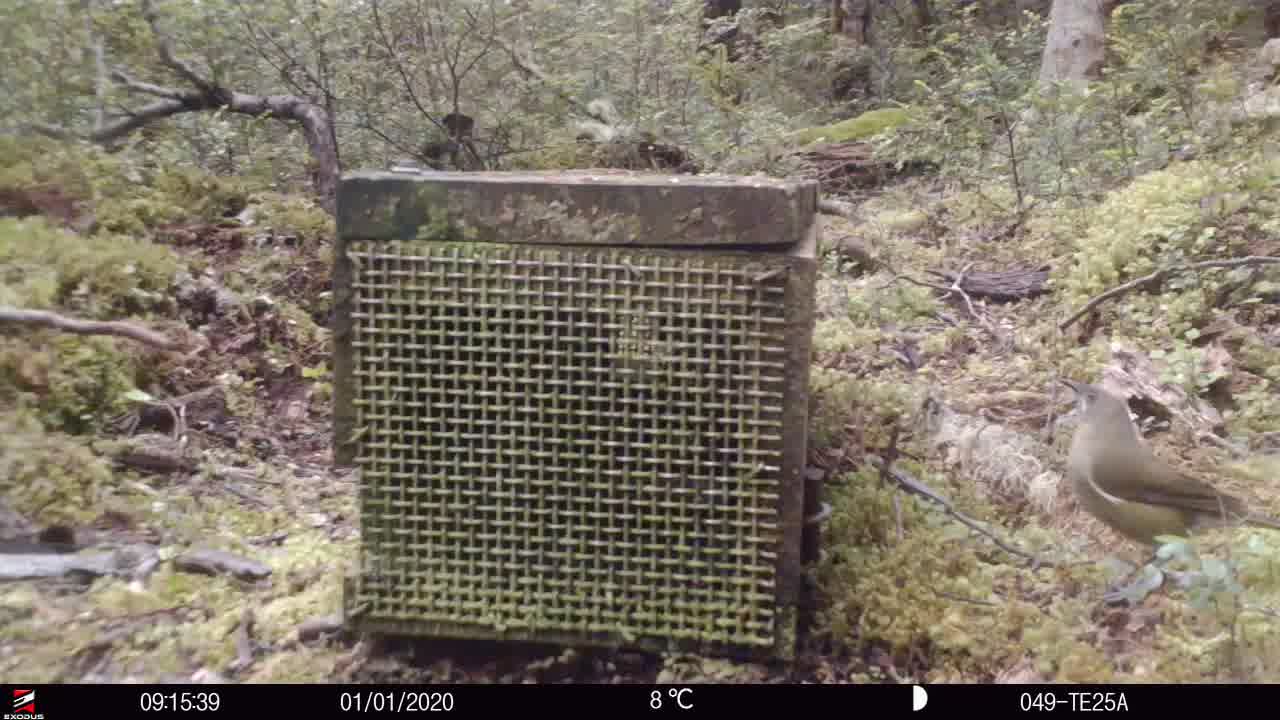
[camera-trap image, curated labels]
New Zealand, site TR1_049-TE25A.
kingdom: Animalia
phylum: Chordata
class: Aves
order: Passeriformes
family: Meliphagidae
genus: Anthornis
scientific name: Anthornis melanura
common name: new zealand bellbird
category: bellbird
Bellbird (new zealand bellbird) (Anthornis melanura).